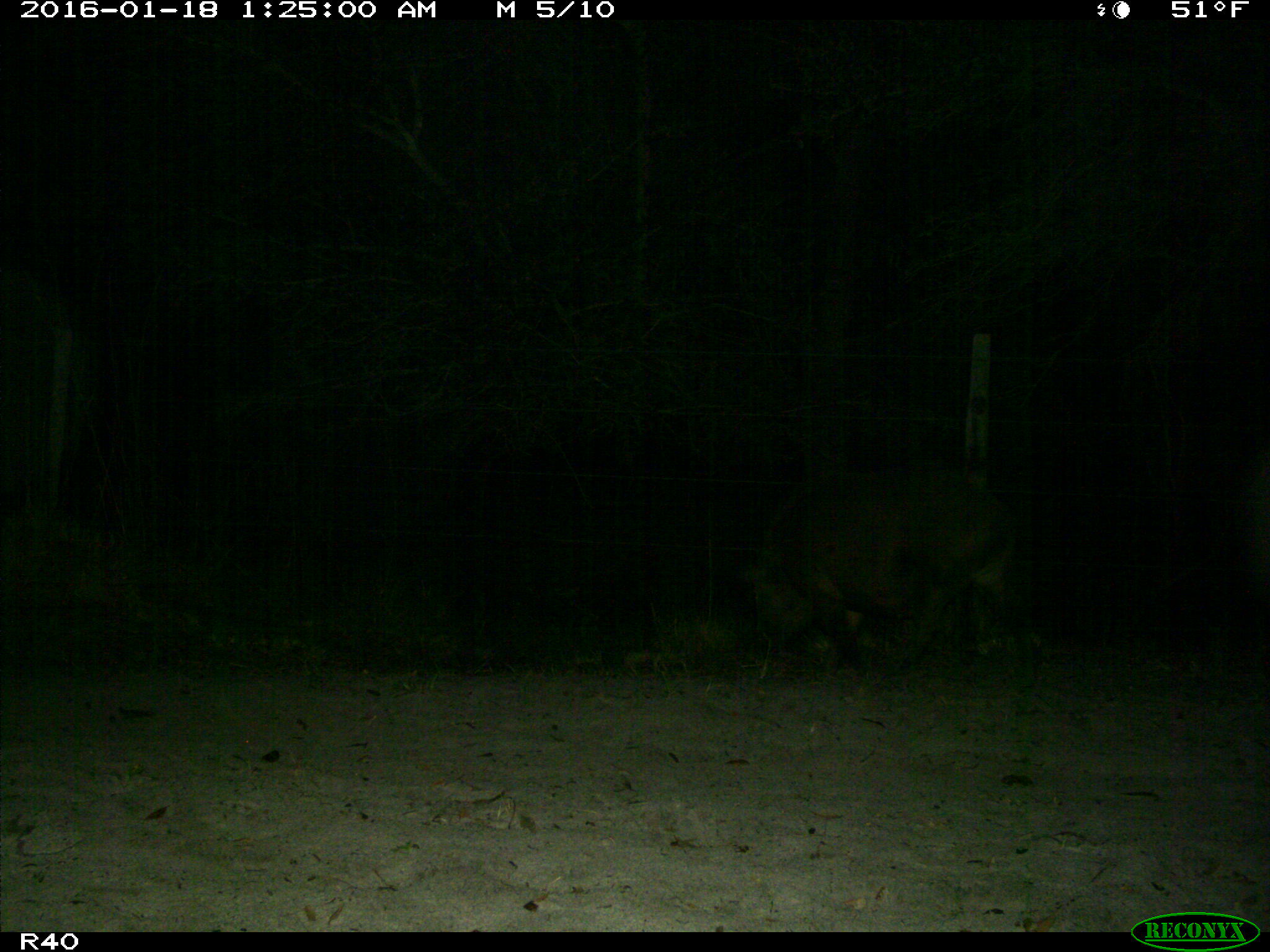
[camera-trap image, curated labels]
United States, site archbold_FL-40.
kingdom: Animalia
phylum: Chordata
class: Mammalia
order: Artiodactyla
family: Suidae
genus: Sus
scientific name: Sus scrofa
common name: wild boar